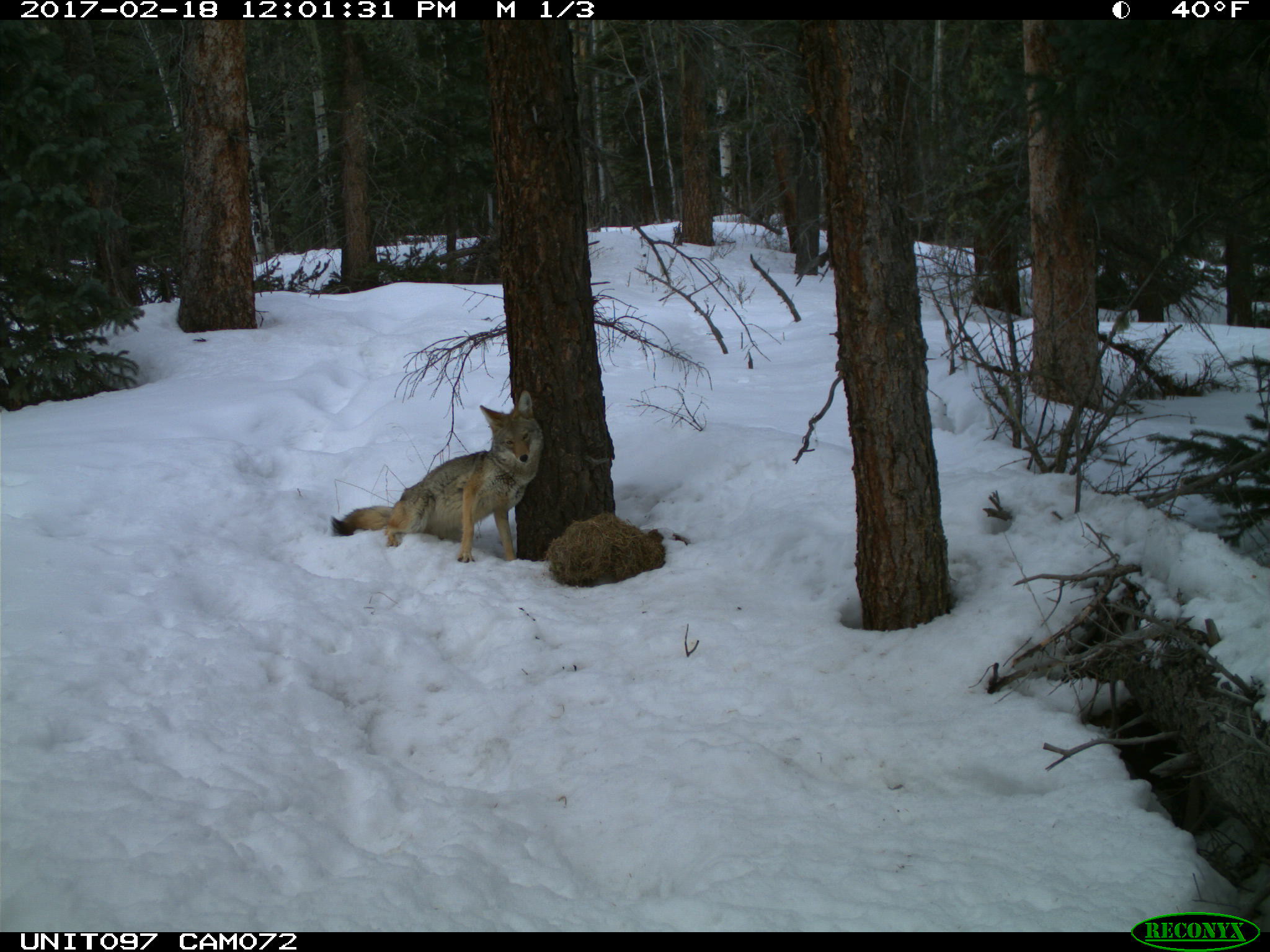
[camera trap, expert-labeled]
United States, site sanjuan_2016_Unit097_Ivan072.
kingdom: Animalia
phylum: Chordata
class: Mammalia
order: Carnivora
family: Canidae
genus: Canis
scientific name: Canis latrans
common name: coyote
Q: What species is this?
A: Canis latrans (coyote).